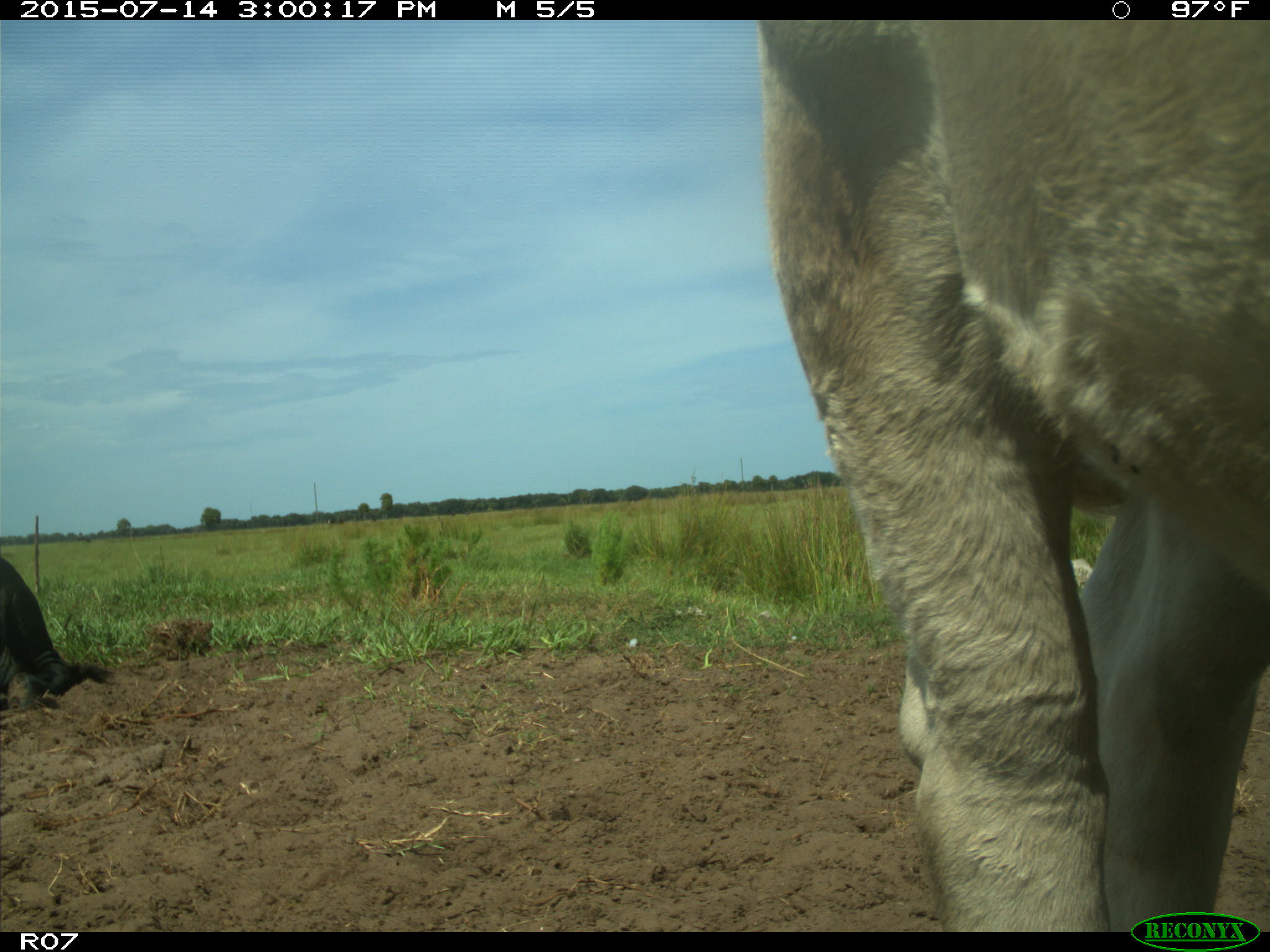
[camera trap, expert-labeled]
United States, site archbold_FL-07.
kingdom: Animalia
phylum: Chordata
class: Mammalia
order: Artiodactyla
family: Bovidae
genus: Bos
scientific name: Bos taurus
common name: domestic cow